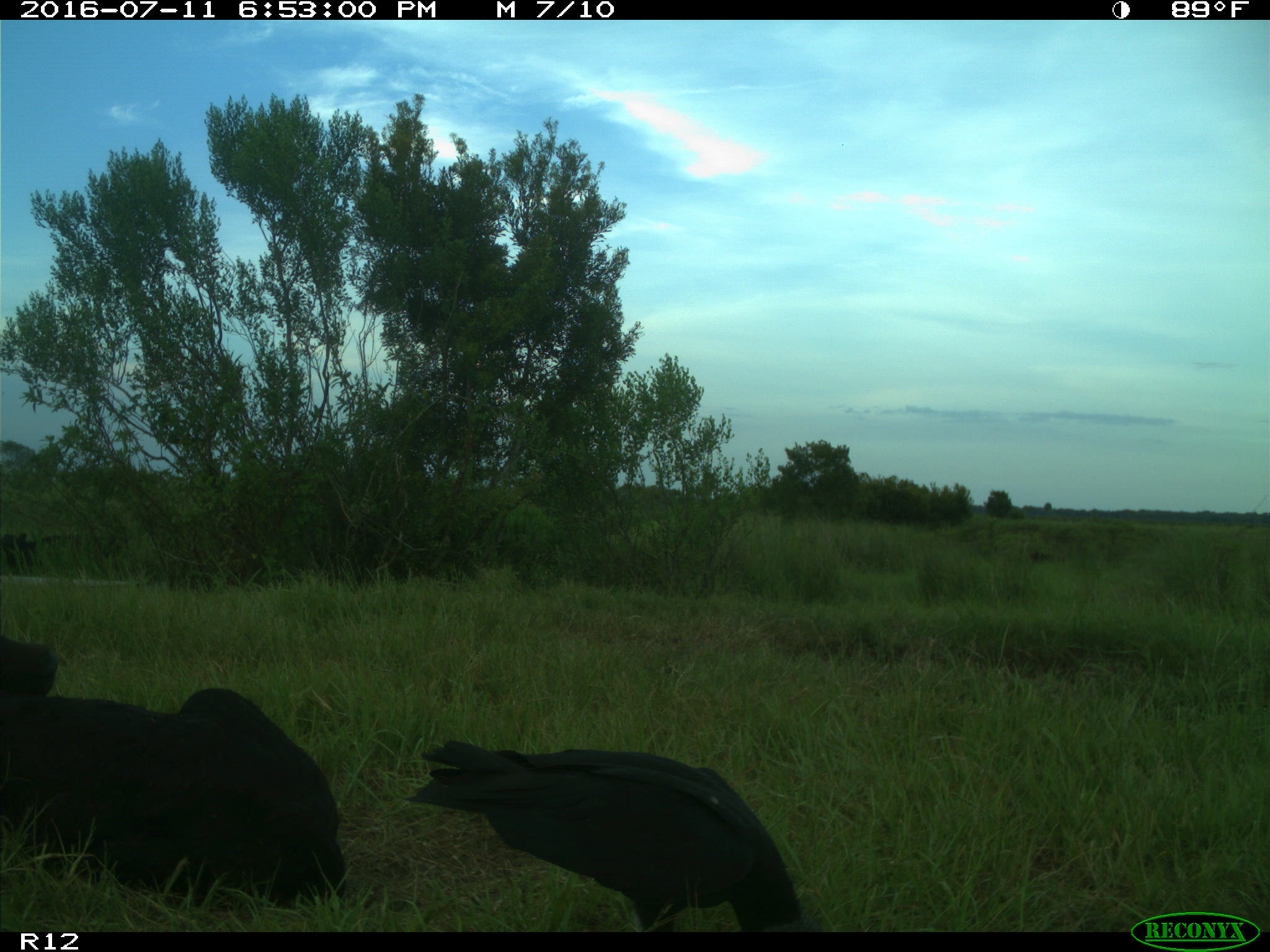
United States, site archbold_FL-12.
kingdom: Animalia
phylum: Chordata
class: Mammalia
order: Artiodactyla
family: Bovidae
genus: Bos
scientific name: Bos taurus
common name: domestic cow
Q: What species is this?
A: Bos taurus (domestic cow).